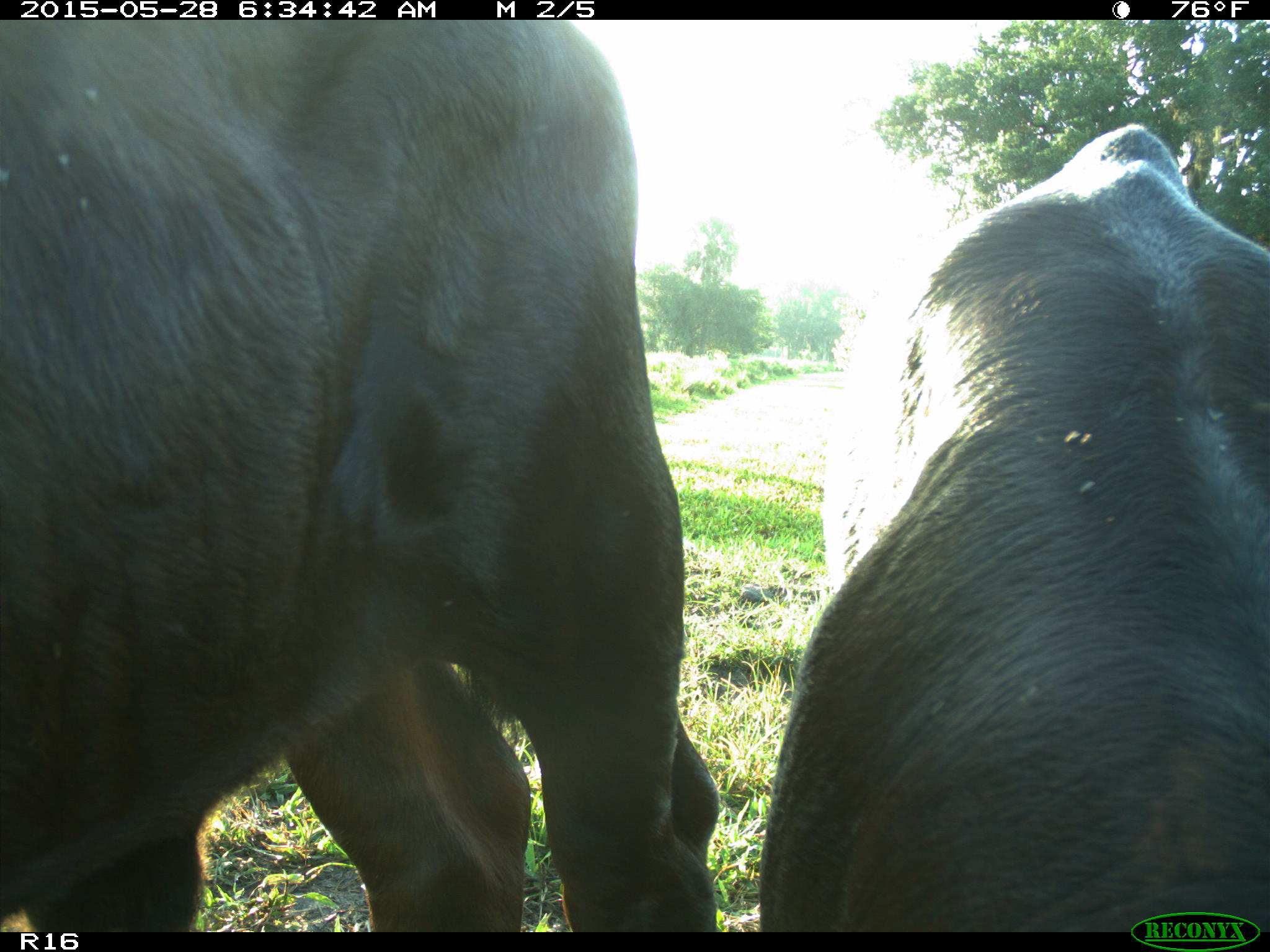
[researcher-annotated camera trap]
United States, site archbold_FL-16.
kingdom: Animalia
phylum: Chordata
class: Mammalia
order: Artiodactyla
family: Bovidae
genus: Bos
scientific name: Bos taurus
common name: domestic cow